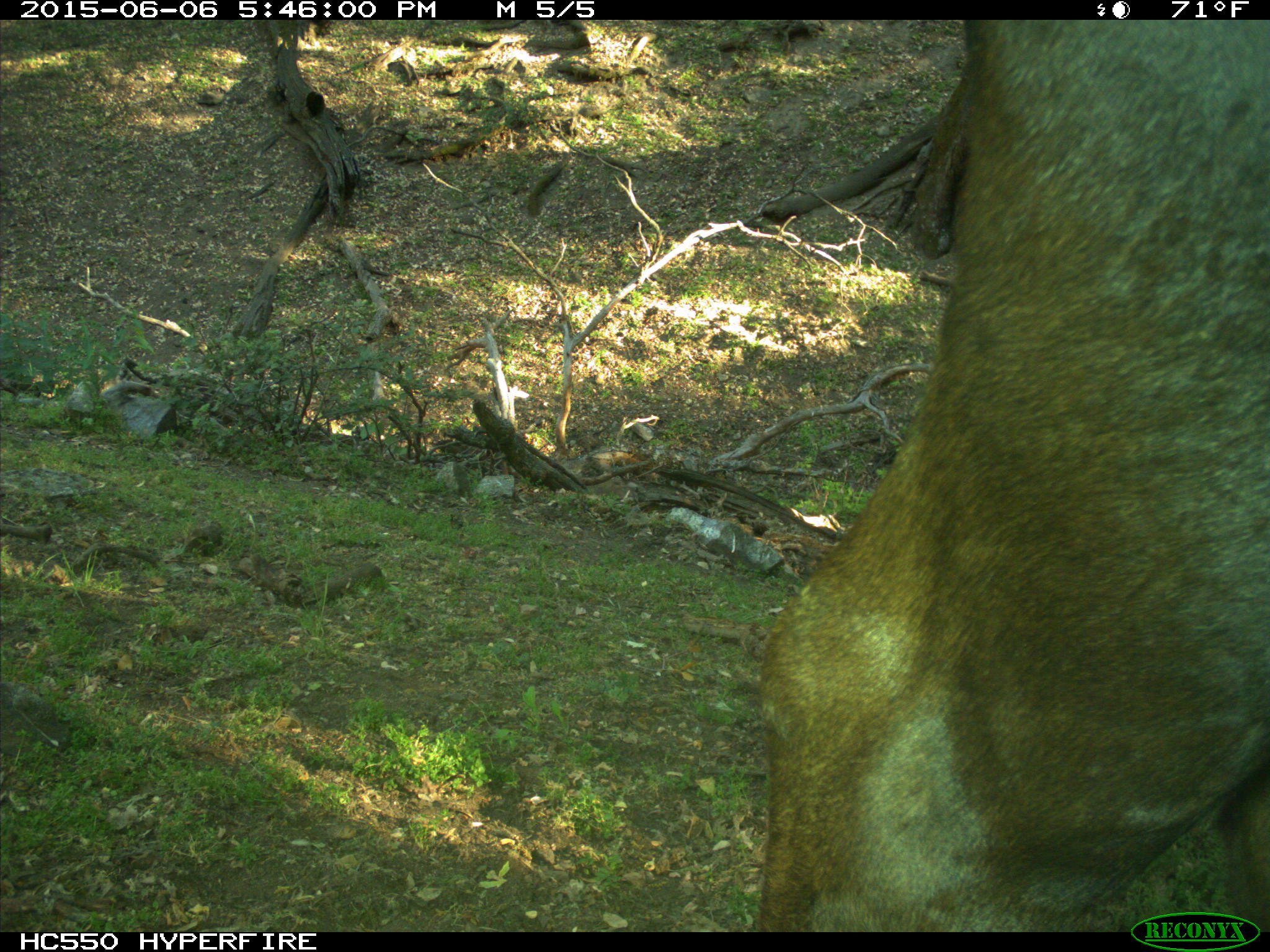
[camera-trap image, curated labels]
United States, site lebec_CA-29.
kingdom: Animalia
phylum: Chordata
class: Mammalia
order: Artiodactyla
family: Bovidae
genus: Bos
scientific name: Bos taurus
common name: domestic cow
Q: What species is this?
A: Bos taurus (domestic cow).